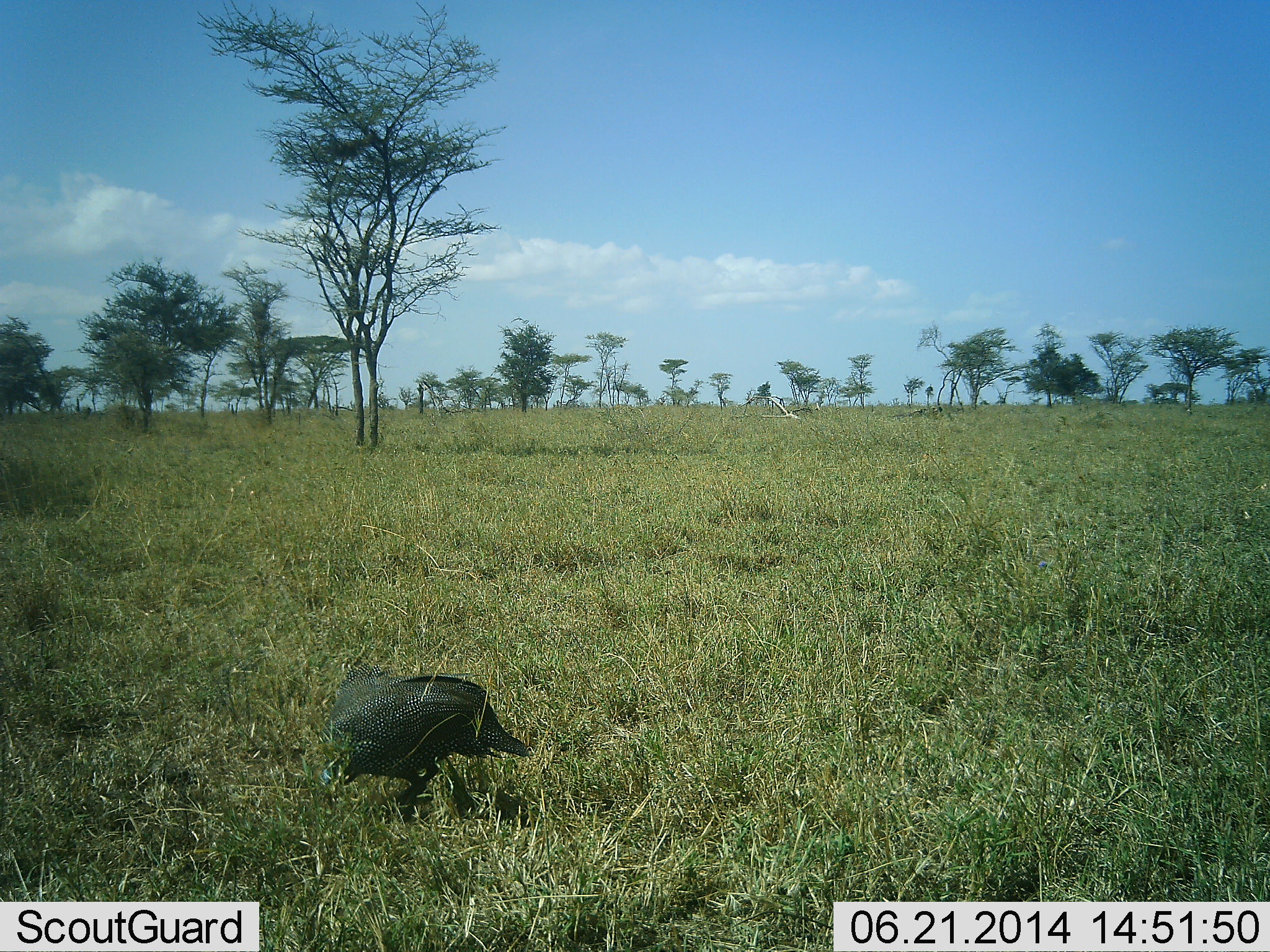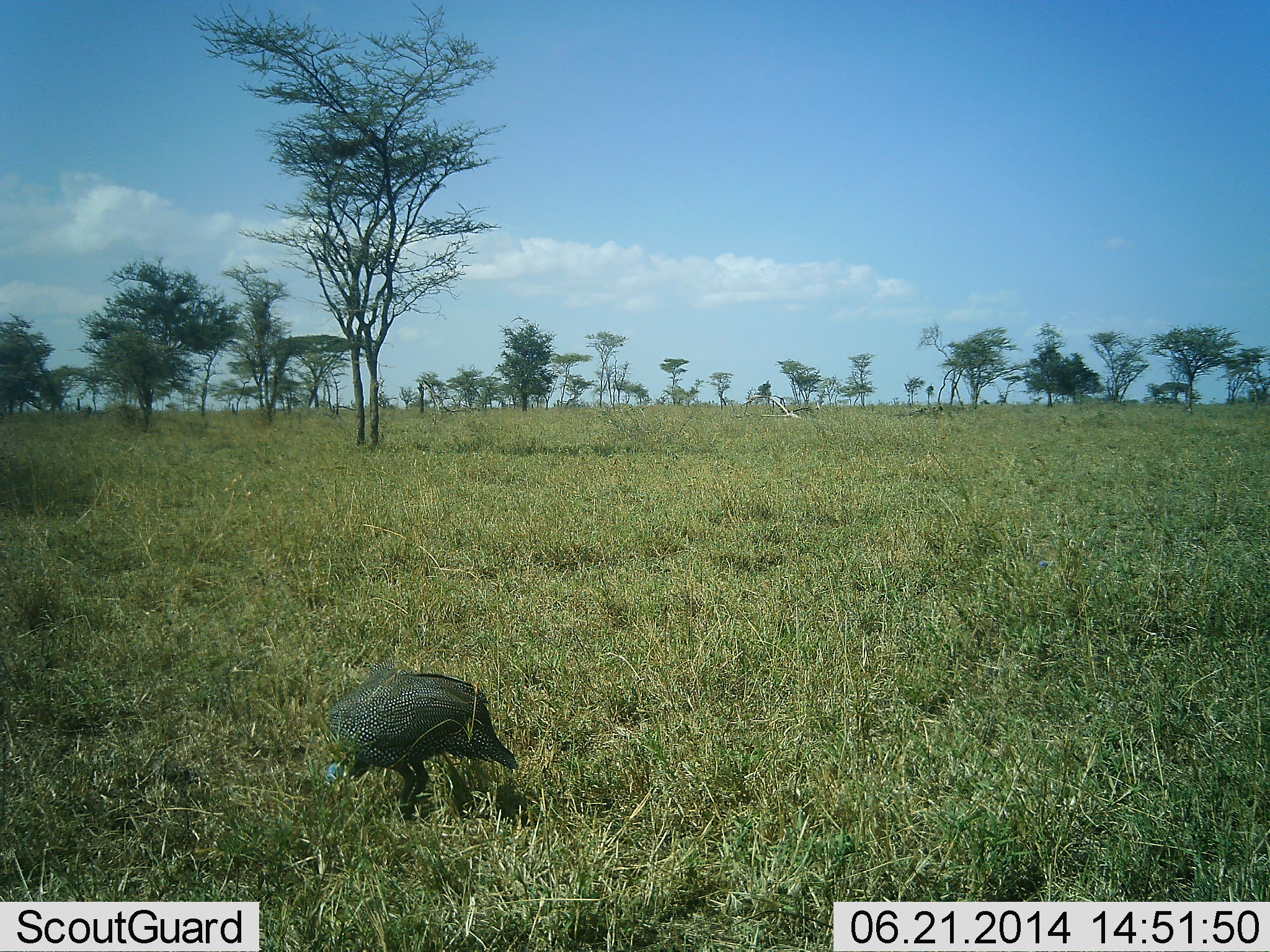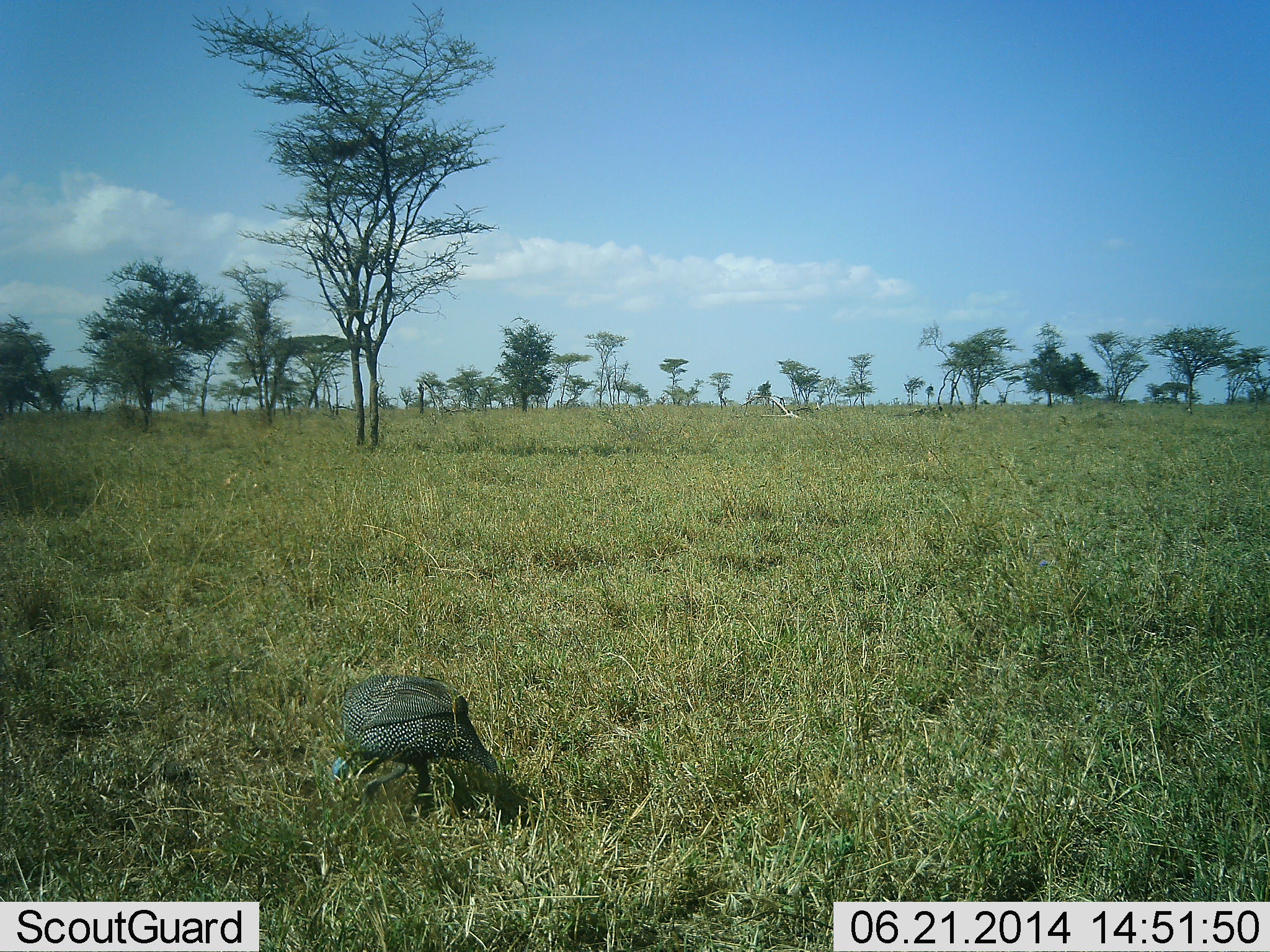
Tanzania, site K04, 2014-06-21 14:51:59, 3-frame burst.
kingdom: Animalia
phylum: Chordata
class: Aves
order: Galliformes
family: Numididae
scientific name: Numididae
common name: guinea fowl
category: guineafowl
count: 1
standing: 20%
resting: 0%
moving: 0%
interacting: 0%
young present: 0%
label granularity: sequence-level